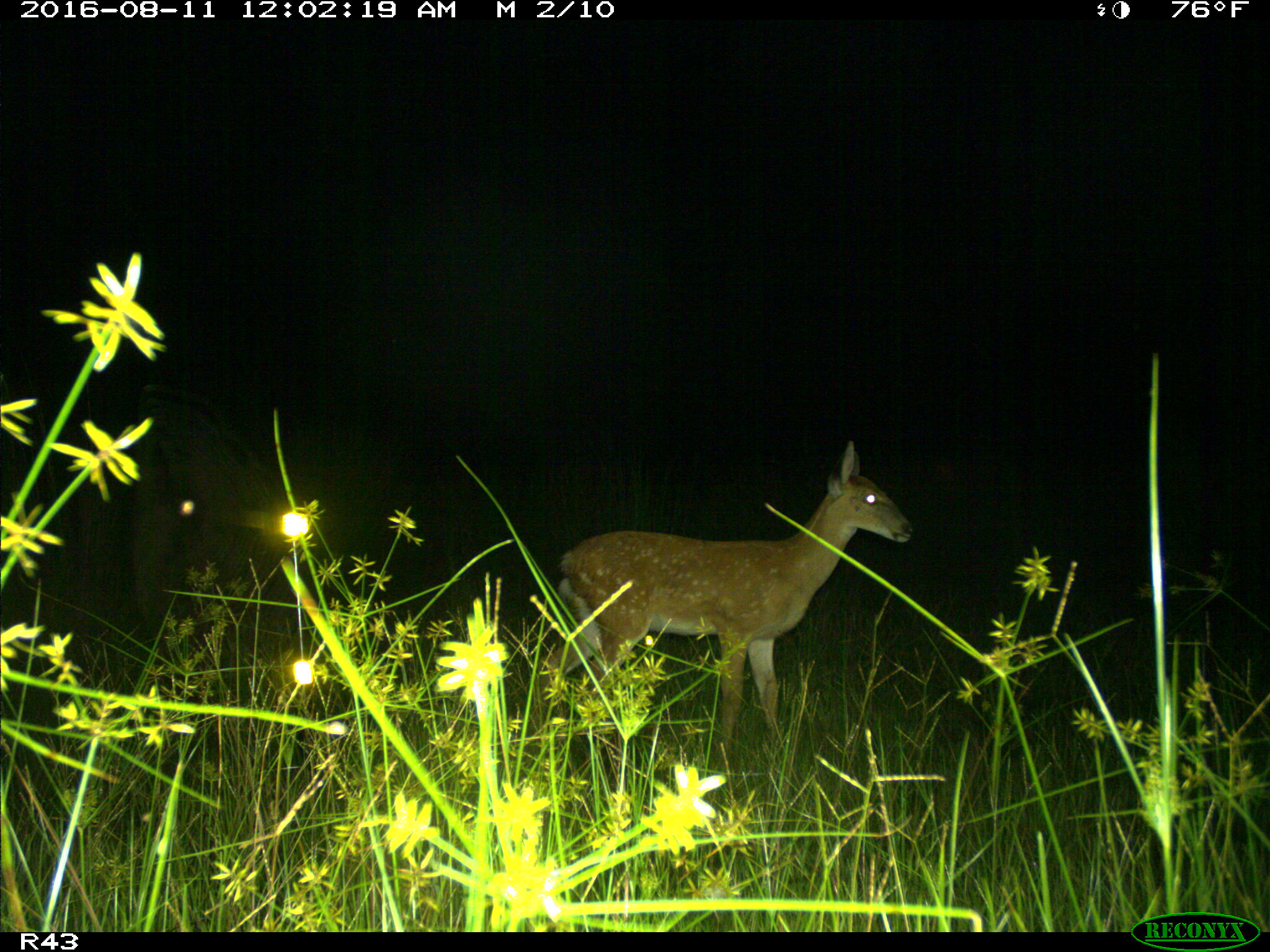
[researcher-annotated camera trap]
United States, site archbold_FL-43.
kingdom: Animalia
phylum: Chordata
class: Mammalia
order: Artiodactyla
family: Cervidae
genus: Odocoileus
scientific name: Odocoileus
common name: deer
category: unidentified deer